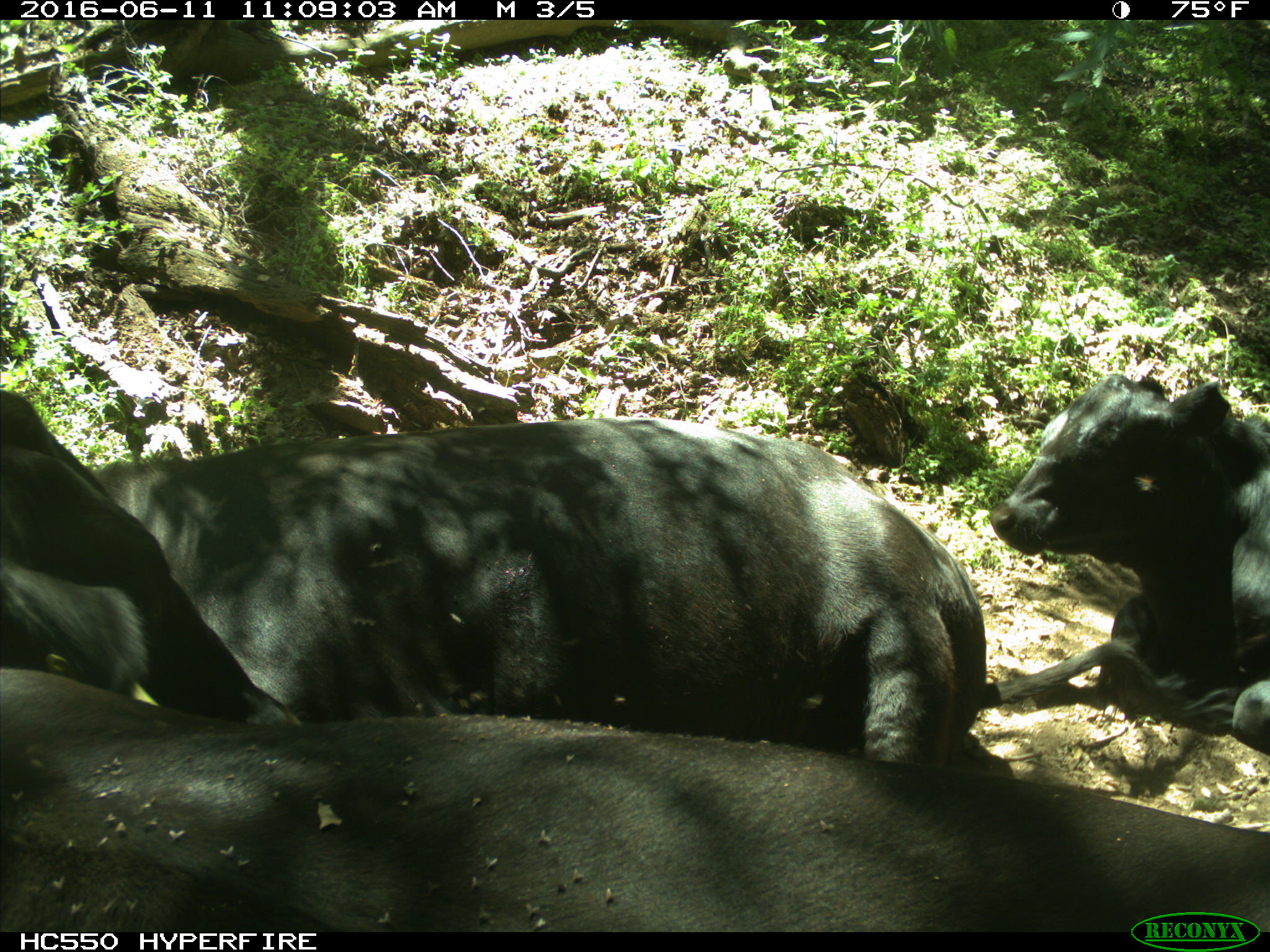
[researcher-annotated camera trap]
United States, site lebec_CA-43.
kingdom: Animalia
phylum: Chordata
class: Mammalia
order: Artiodactyla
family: Bovidae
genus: Bos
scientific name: Bos taurus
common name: domestic cow